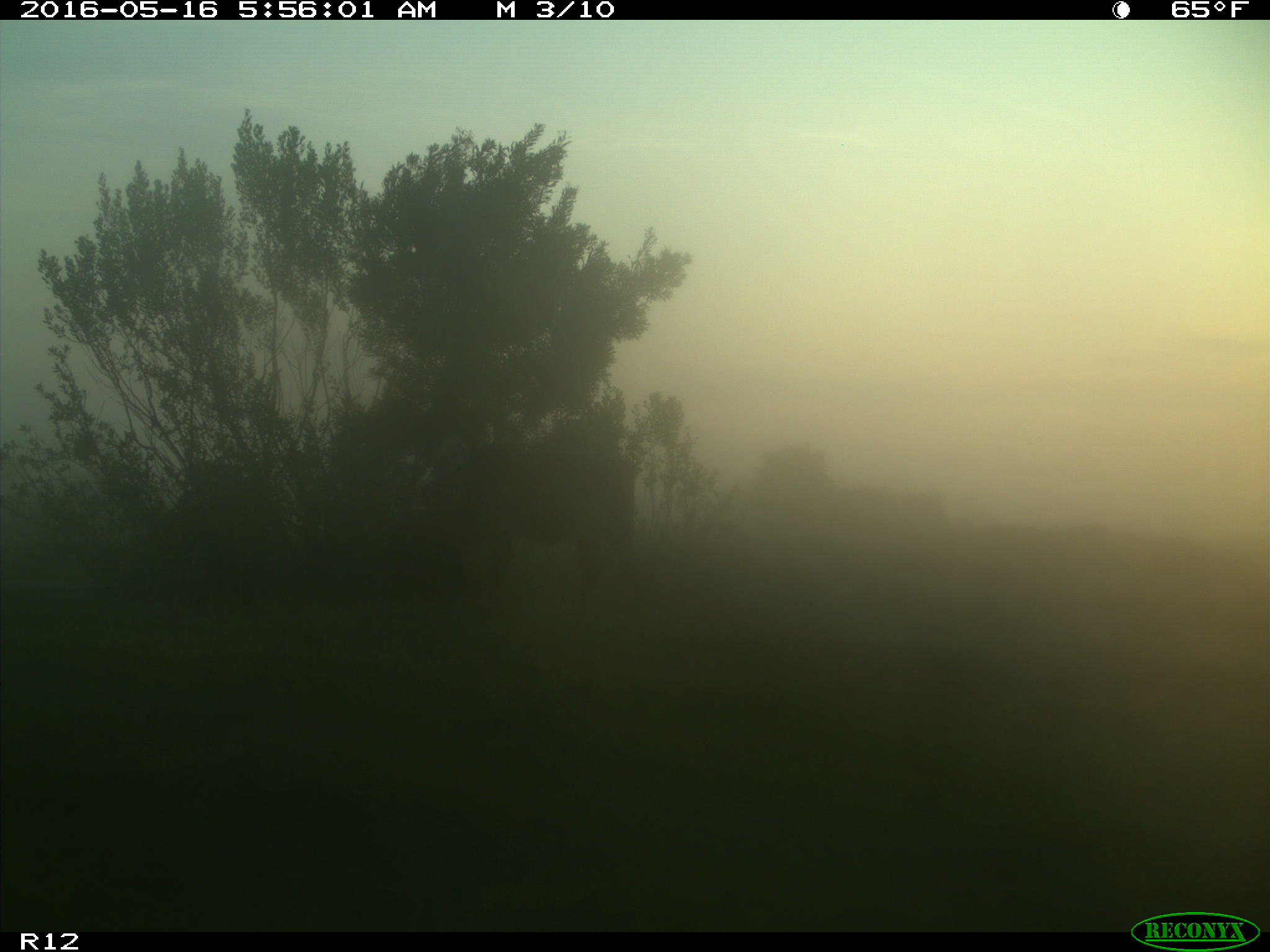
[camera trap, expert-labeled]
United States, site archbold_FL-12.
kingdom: Animalia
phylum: Chordata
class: Mammalia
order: Artiodactyla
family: Bovidae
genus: Bos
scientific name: Bos taurus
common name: domestic cow